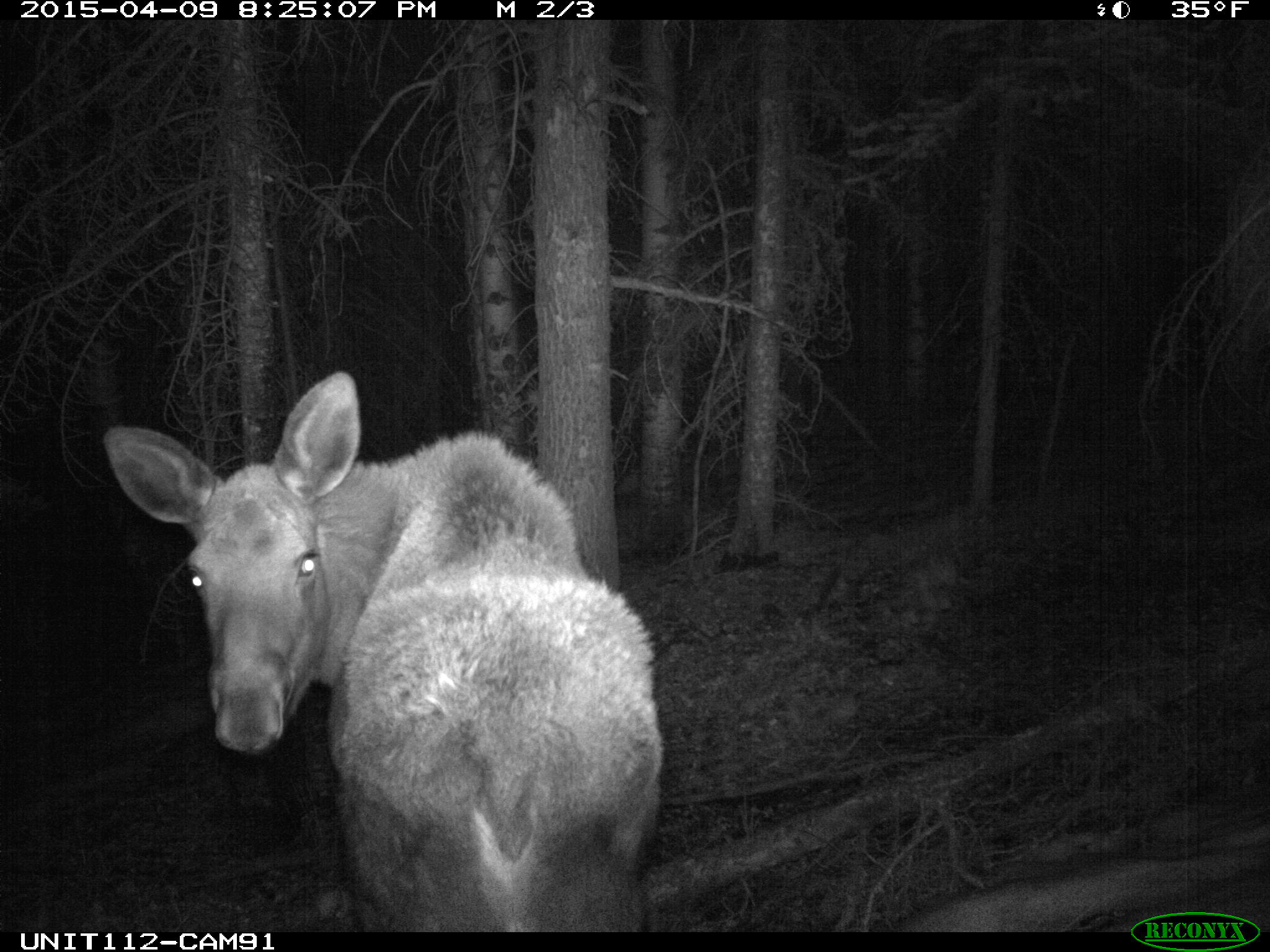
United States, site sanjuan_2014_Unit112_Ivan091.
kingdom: Animalia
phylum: Chordata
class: Mammalia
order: Artiodactyla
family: Cervidae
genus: Alces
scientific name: Alces alces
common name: moose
Alces alces (moose).